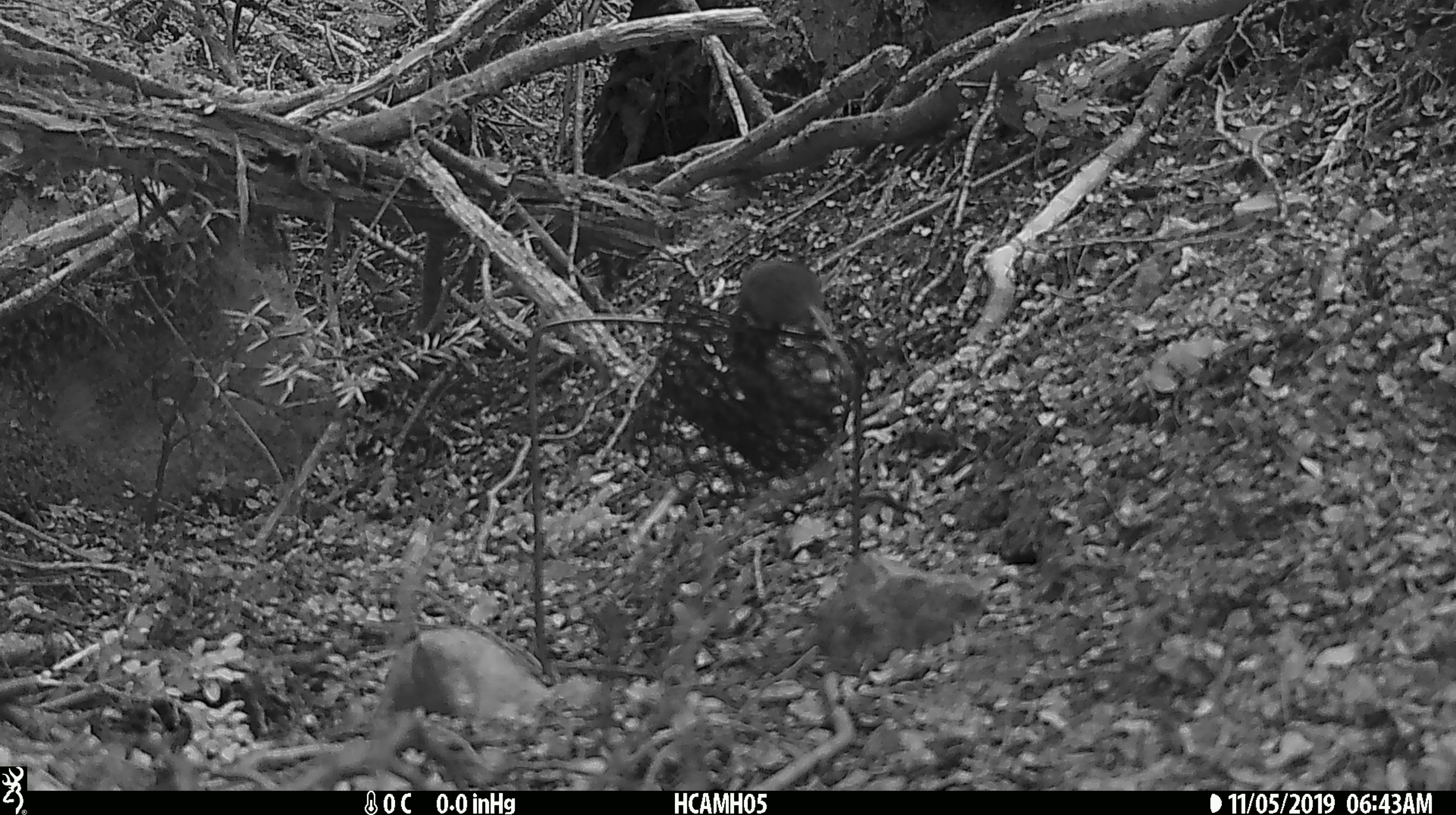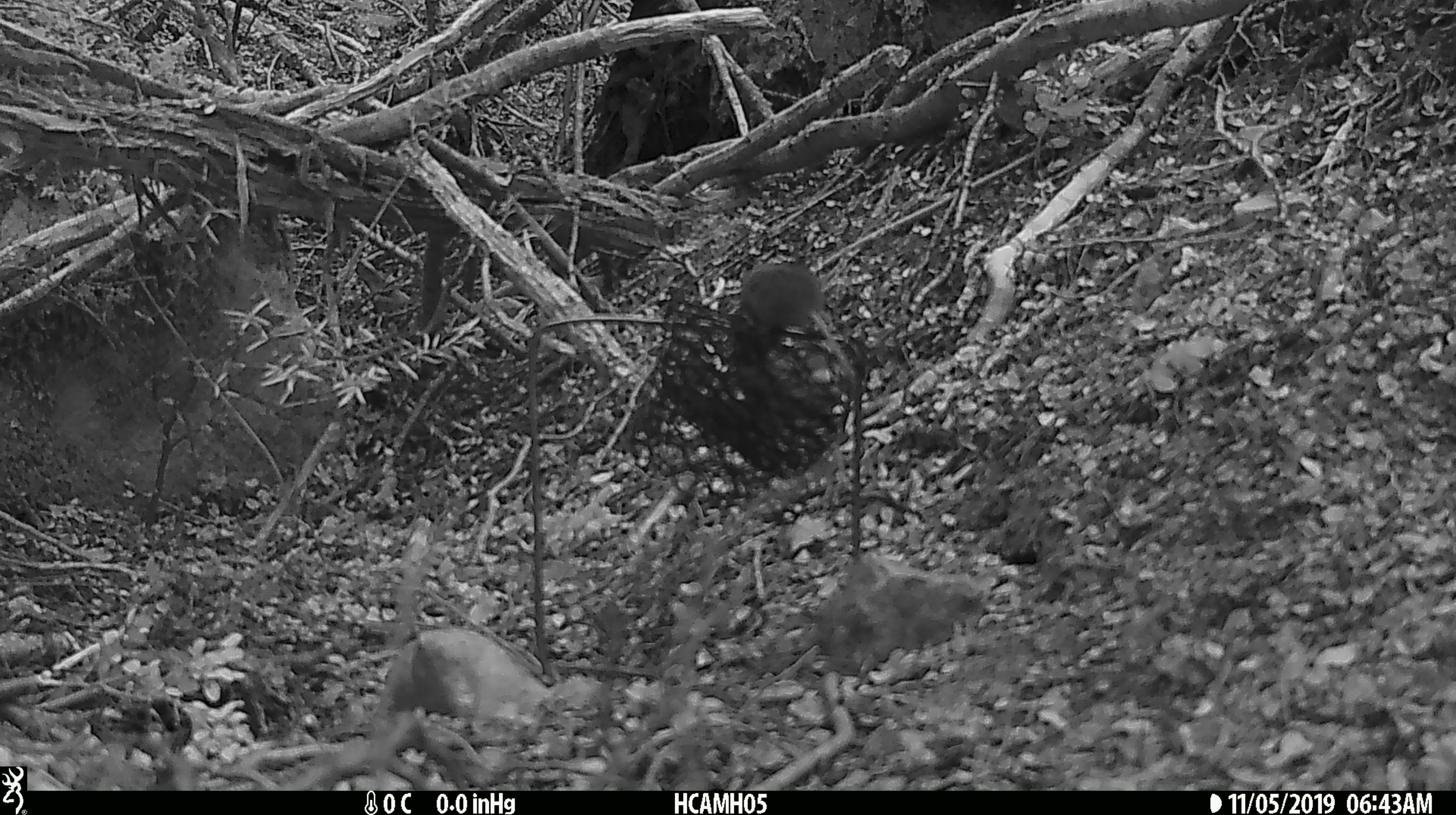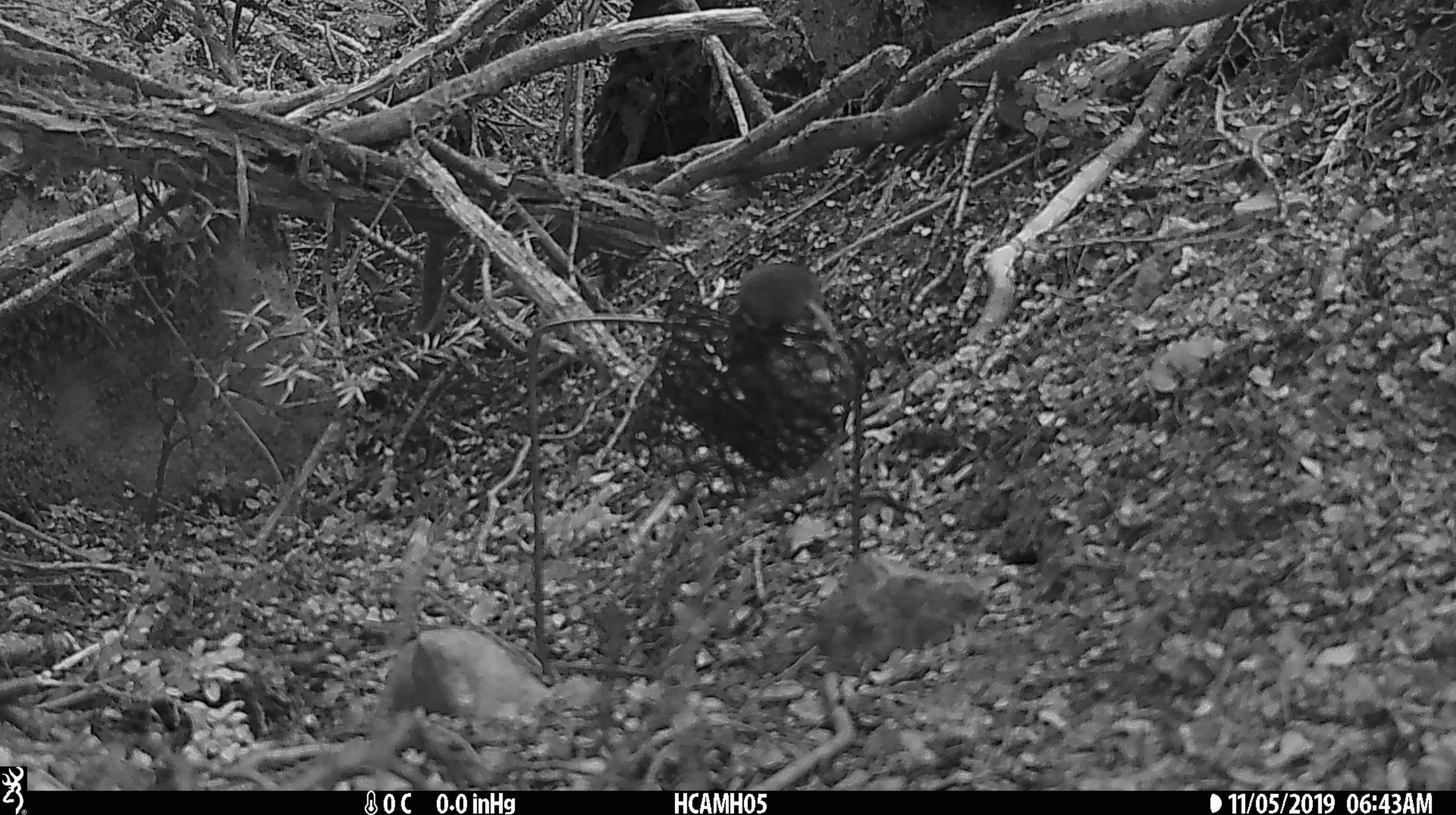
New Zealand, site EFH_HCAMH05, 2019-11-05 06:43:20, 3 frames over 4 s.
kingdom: Animalia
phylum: Chordata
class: Mammalia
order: Rodentia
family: Muridae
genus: Mus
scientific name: Mus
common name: mouse